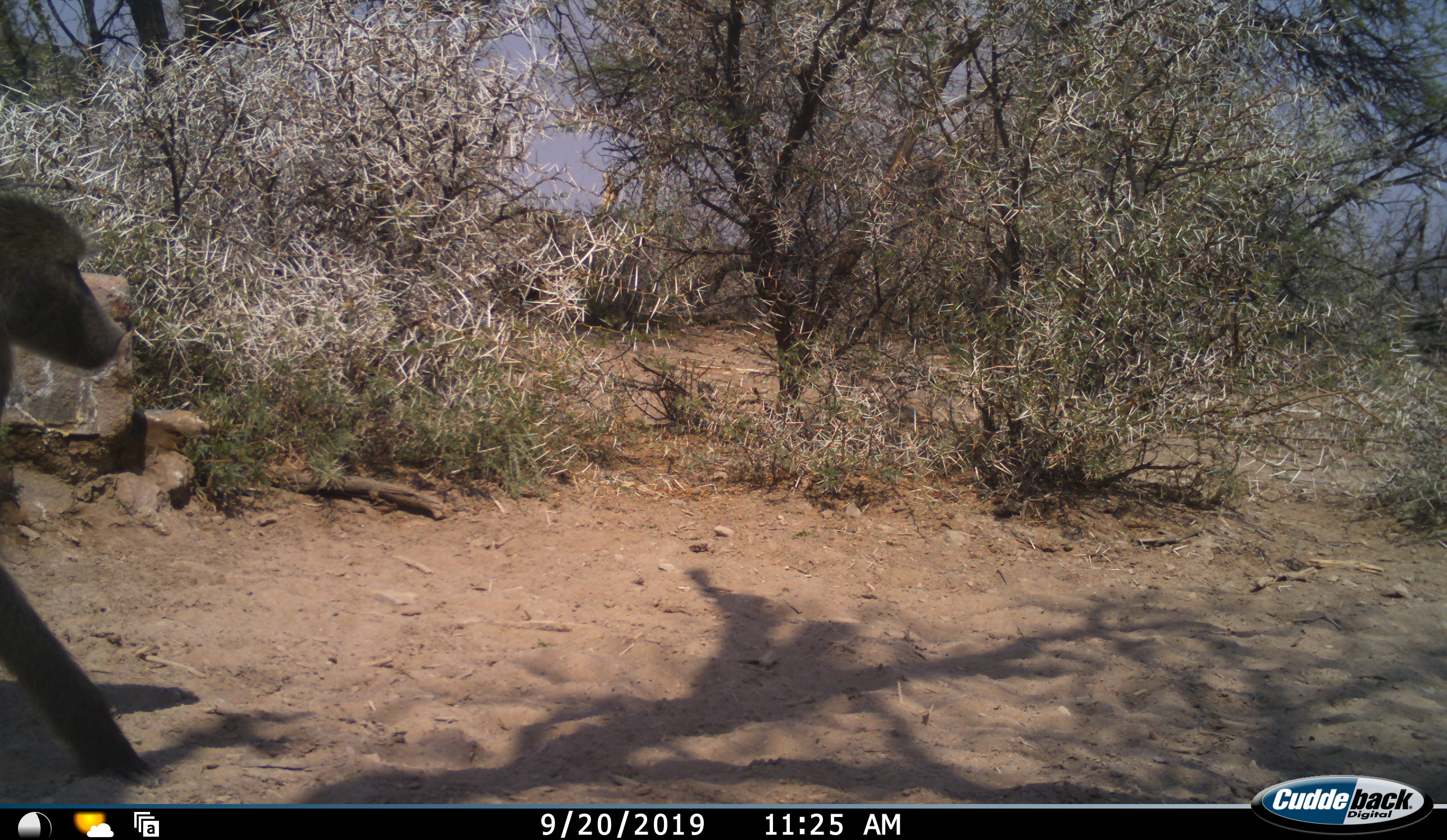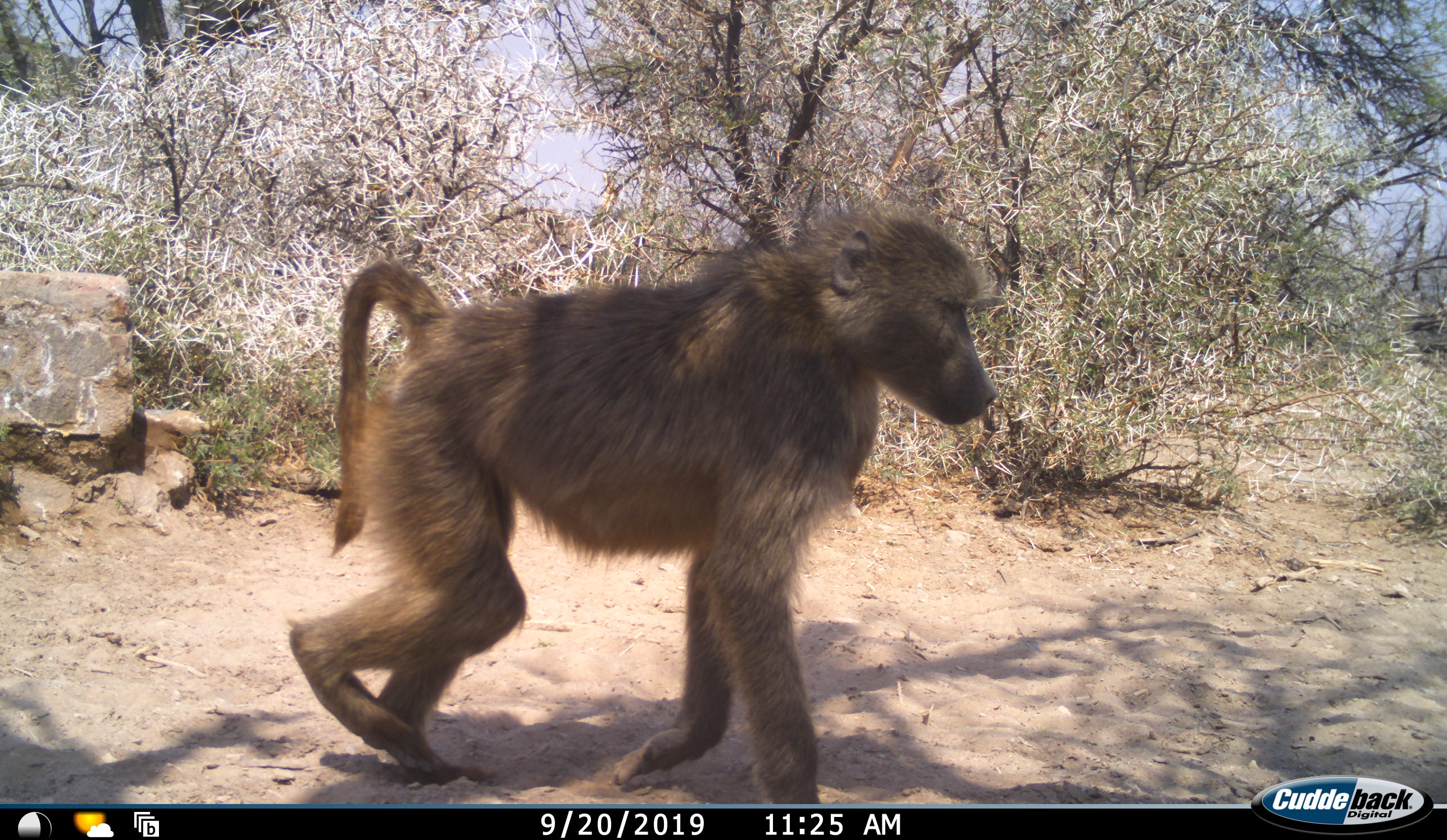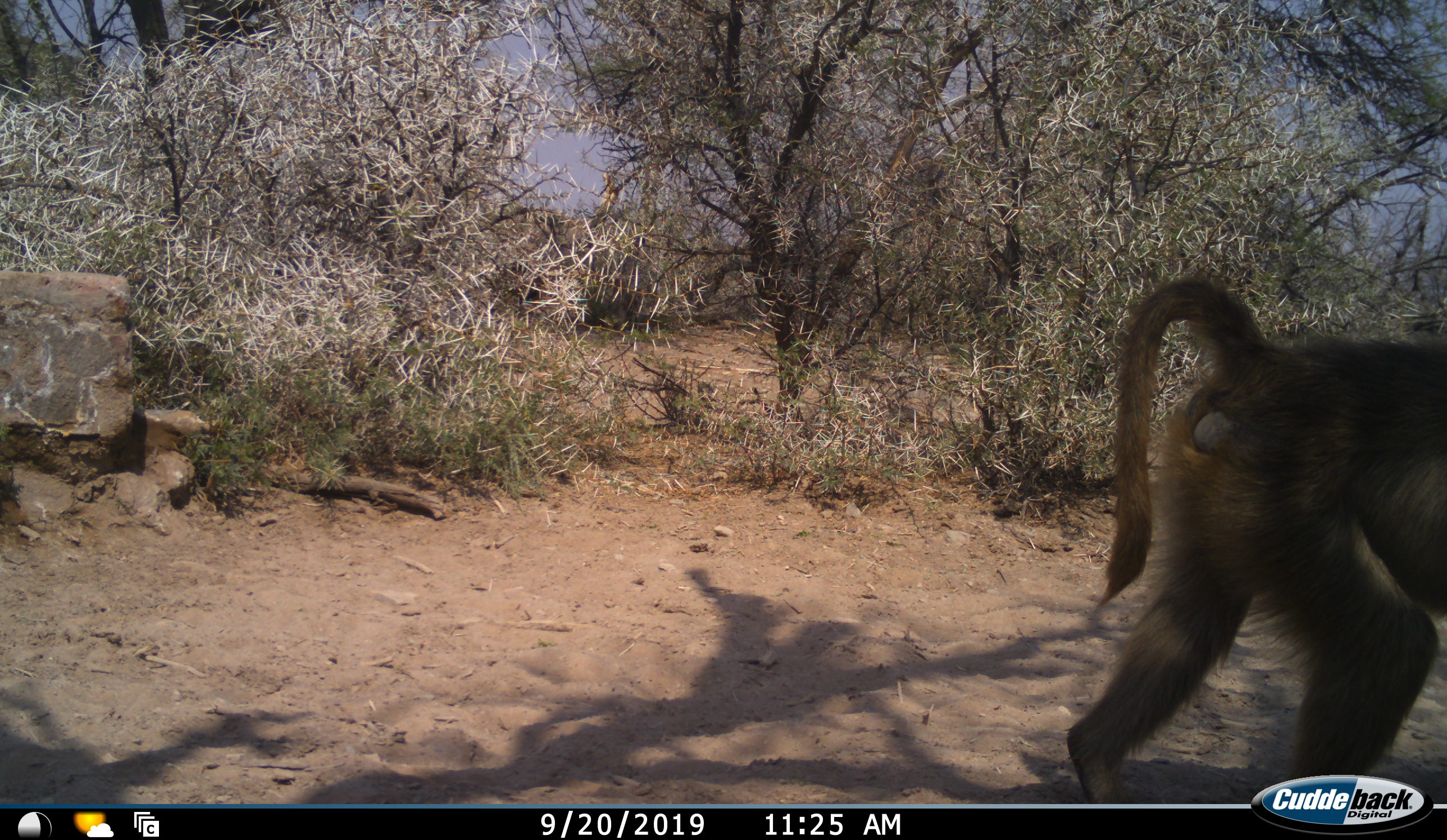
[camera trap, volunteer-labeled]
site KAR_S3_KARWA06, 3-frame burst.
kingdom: Animalia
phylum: Chordata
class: Mammalia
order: Primates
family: Cercopithecidae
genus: Papio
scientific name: Papio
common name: baboon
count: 1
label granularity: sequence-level